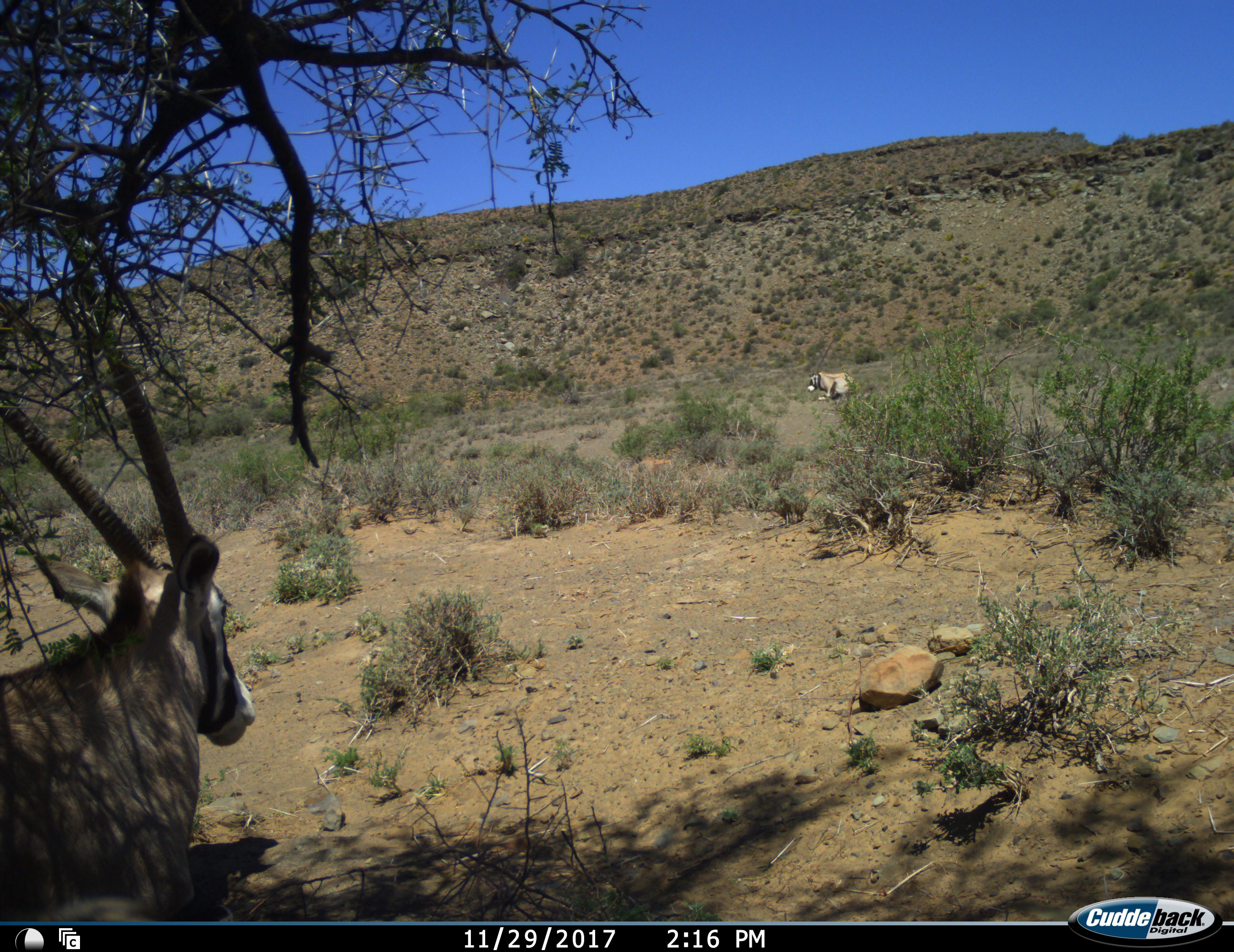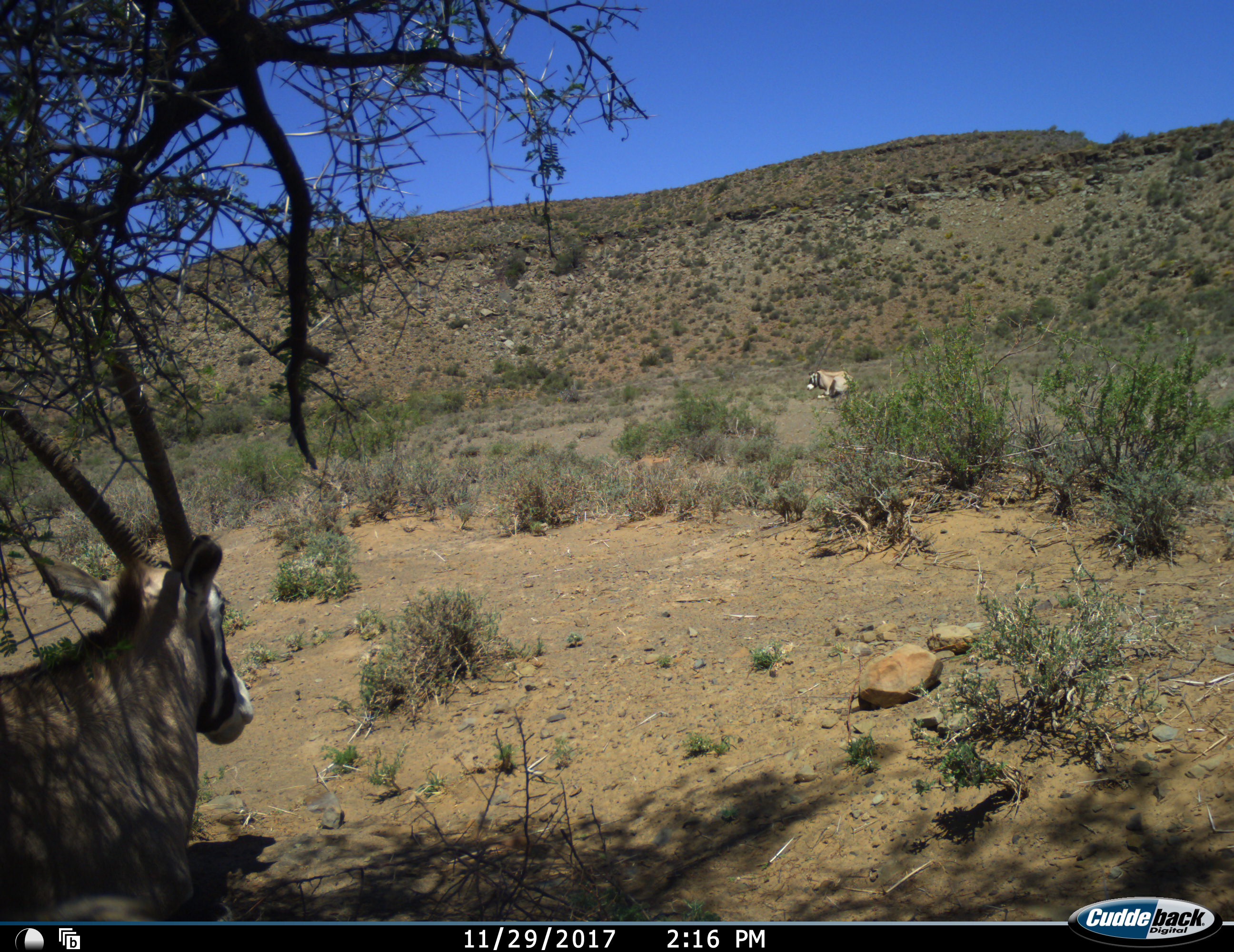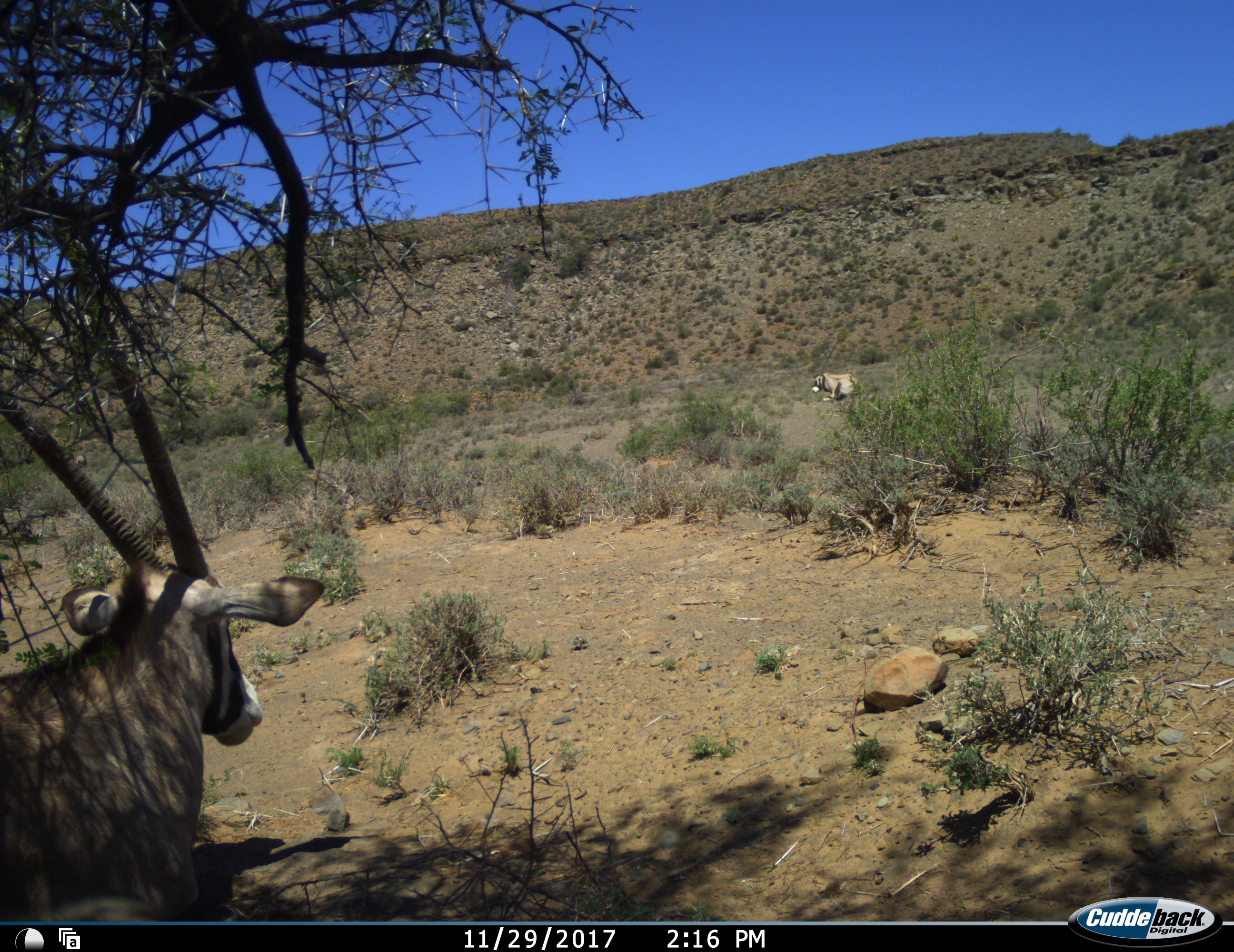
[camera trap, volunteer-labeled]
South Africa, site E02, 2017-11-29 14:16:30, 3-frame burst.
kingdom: Animalia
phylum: Chordata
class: Mammalia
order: Artiodactyla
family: Bovidae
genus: Oryx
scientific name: Oryx gazella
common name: gemsbok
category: gemsbokoryx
Gemsbokoryx (gemsbok) (Oryx gazella), count 2. Behavior (volunteer vote fractions): standing 44%, resting 67%, moving 0%, interacting 0%. Young present (vote fraction): 0%. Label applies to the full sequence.